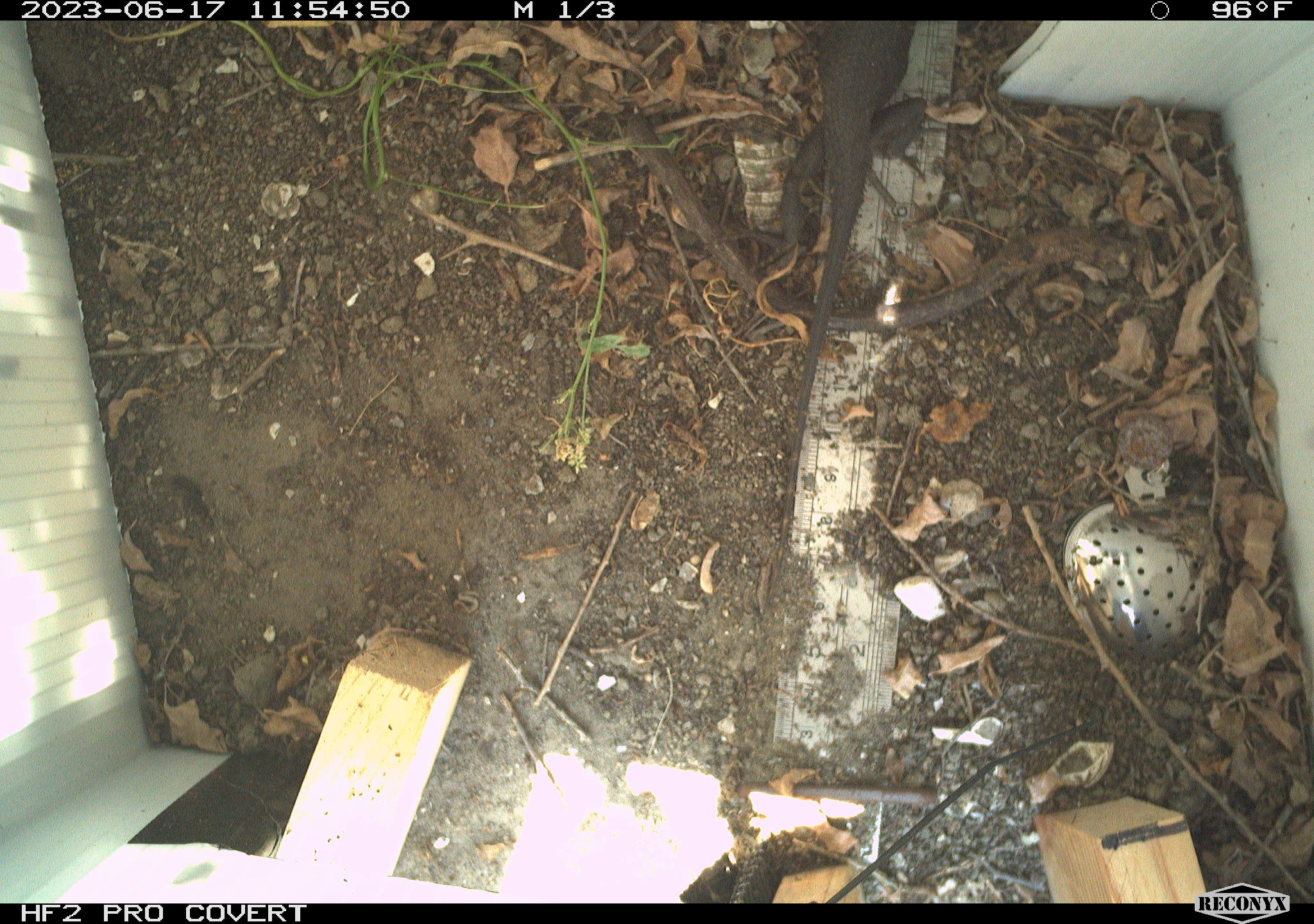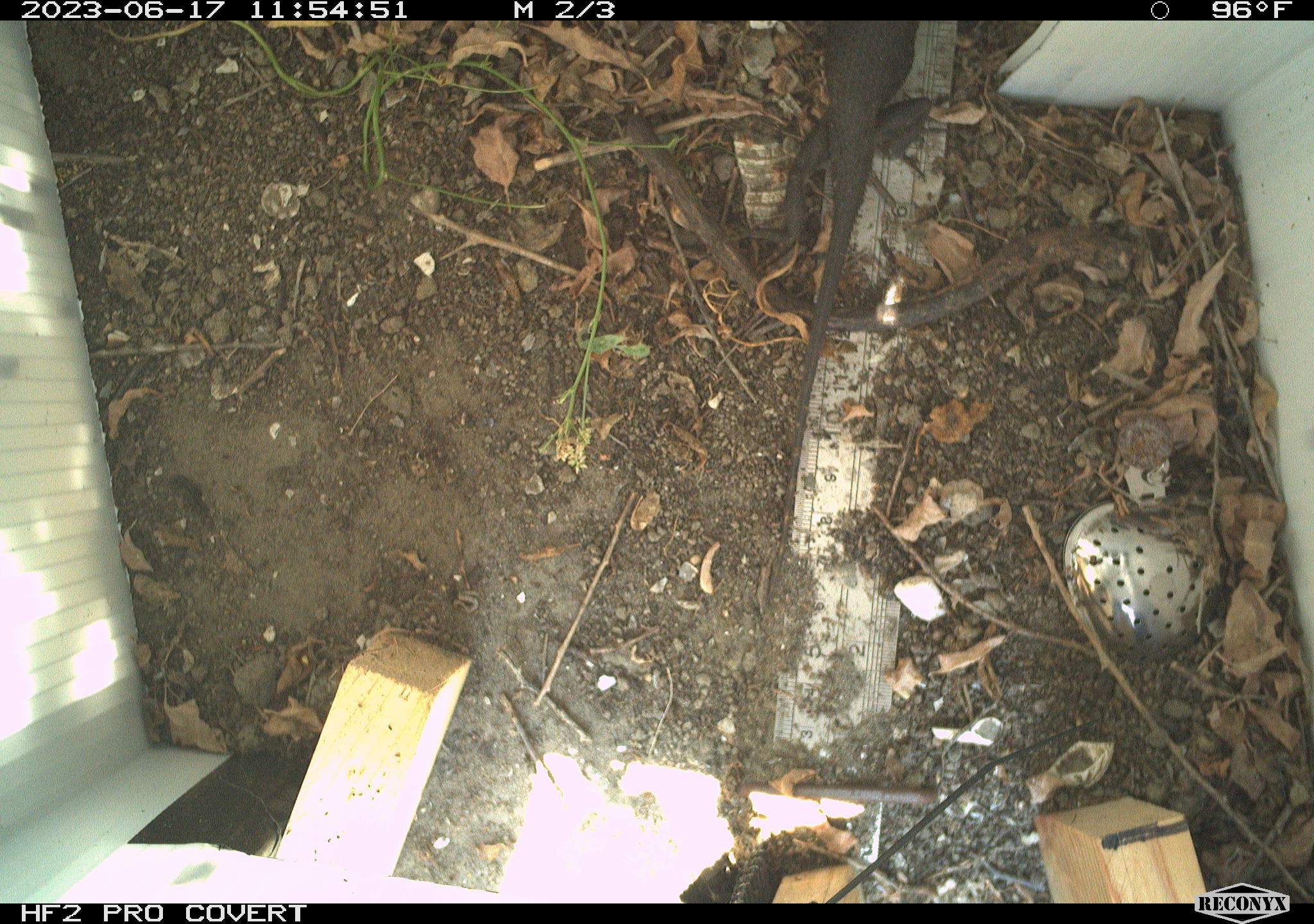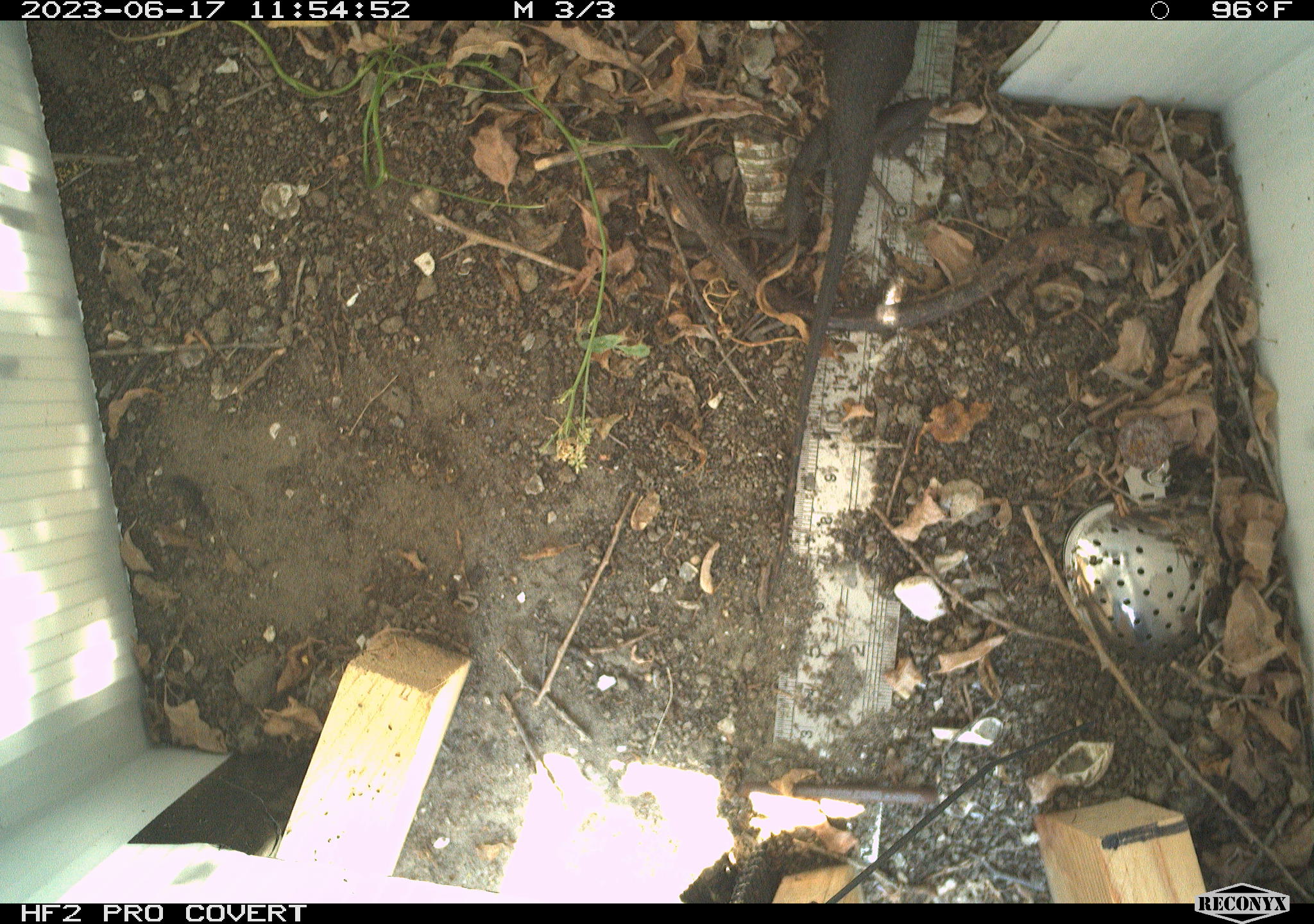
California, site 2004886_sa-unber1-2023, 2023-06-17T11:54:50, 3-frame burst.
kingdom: Animalia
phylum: Chordata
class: Reptilia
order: Squamata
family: Phrynosomatidae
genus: Sceloporus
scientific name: Sceloporus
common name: spiny lizards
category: sceloporus species